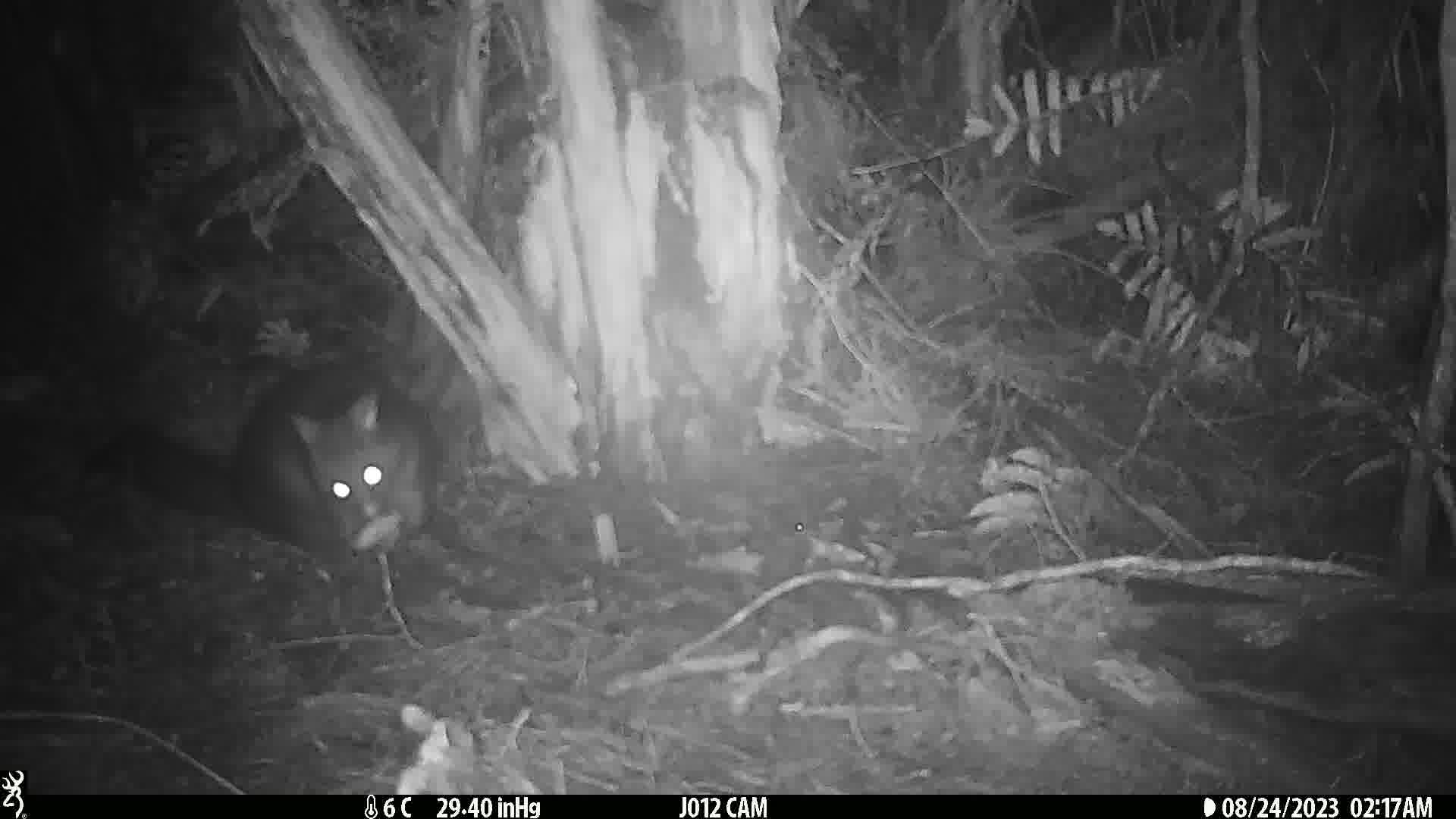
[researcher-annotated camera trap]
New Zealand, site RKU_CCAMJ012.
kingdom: Animalia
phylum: Chordata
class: Mammalia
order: Diprotodontia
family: Phalangeridae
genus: Trichosurus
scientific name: Trichosurus vulpecula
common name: common brushtail possum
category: possum